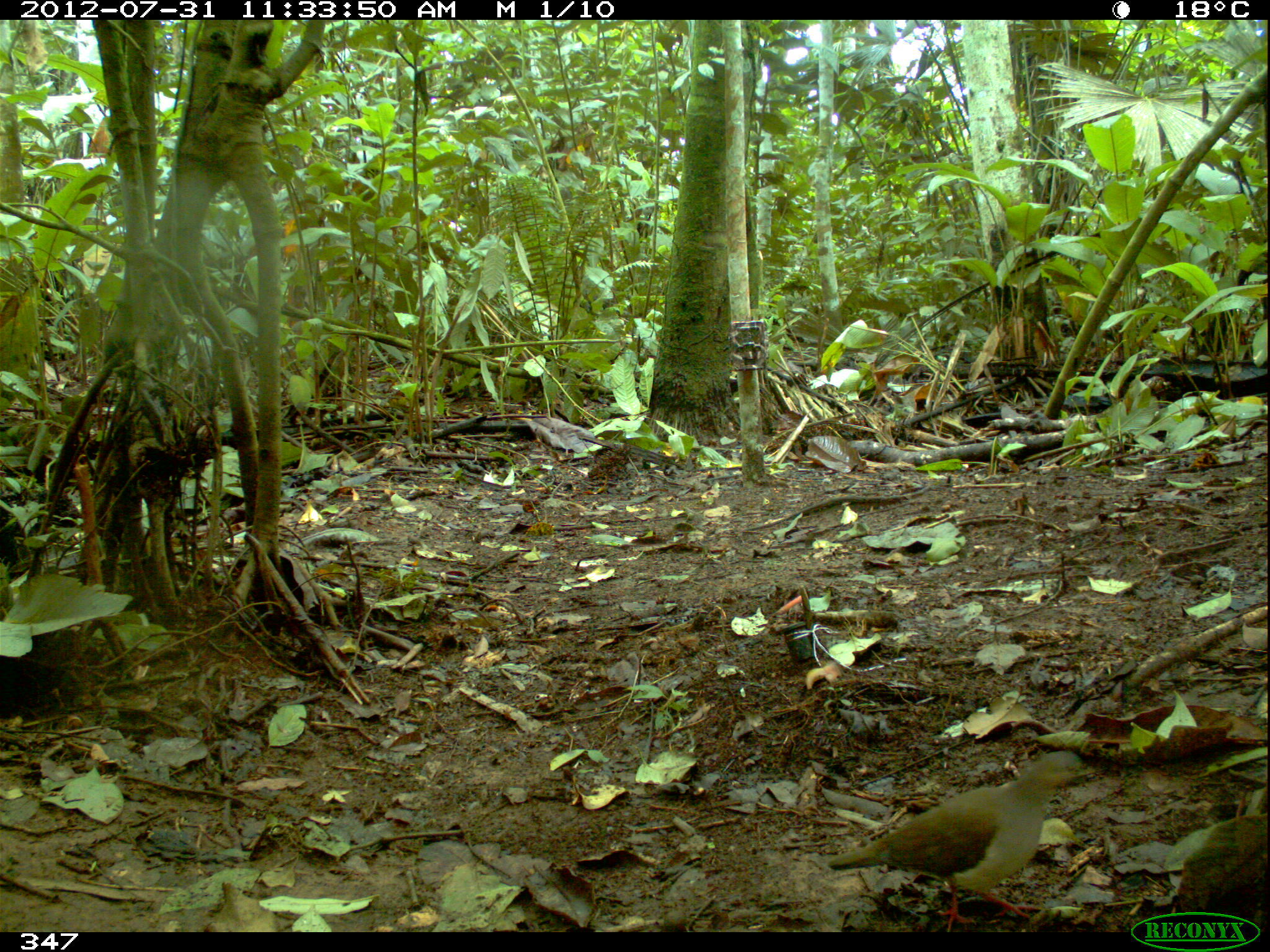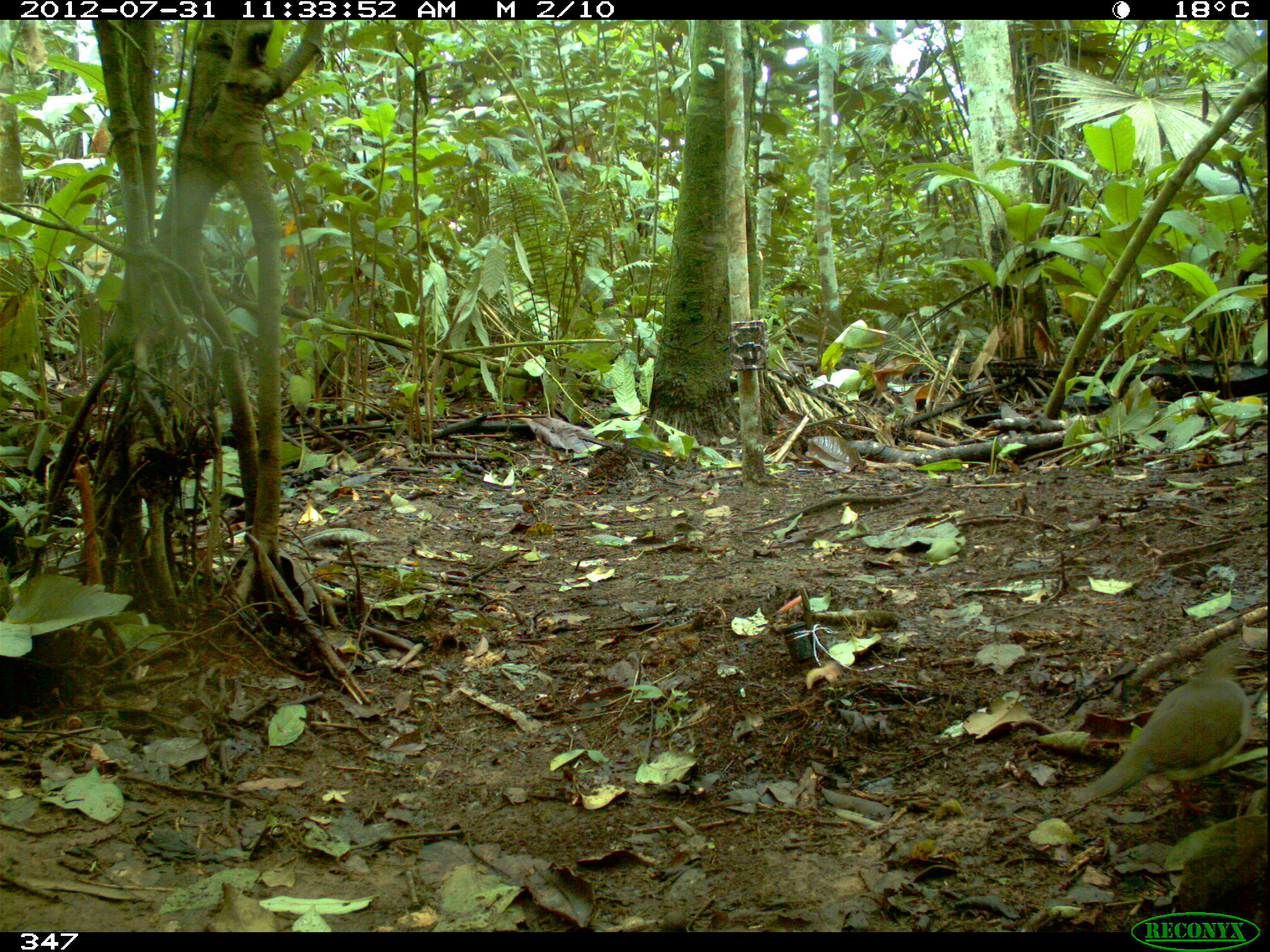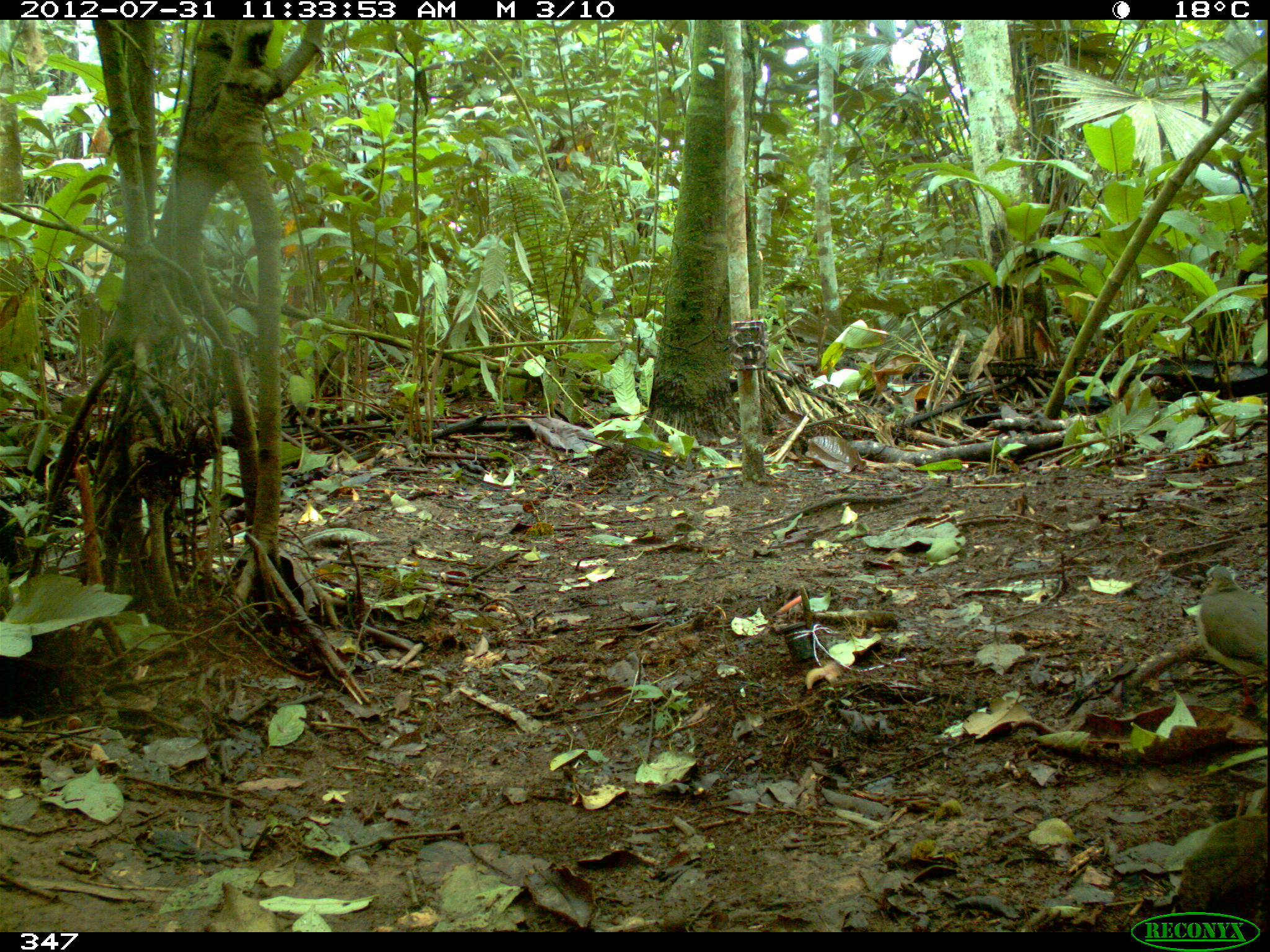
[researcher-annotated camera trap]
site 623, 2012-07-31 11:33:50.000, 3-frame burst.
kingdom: Animalia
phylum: Chordata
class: Aves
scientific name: Aves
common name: bird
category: unknown bird